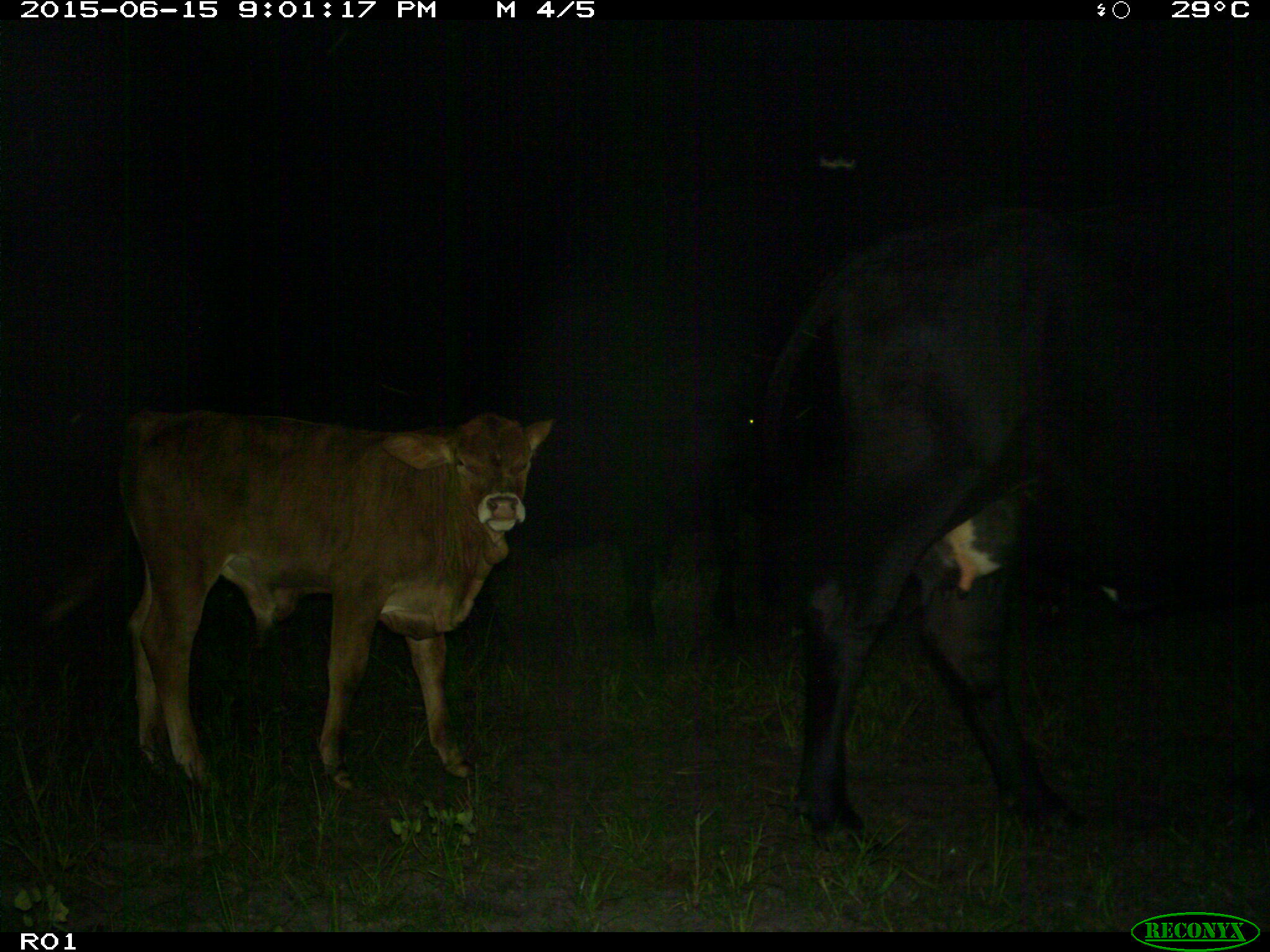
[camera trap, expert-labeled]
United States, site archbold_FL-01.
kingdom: Animalia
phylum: Chordata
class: Mammalia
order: Artiodactyla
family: Bovidae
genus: Bos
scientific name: Bos taurus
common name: domestic cow